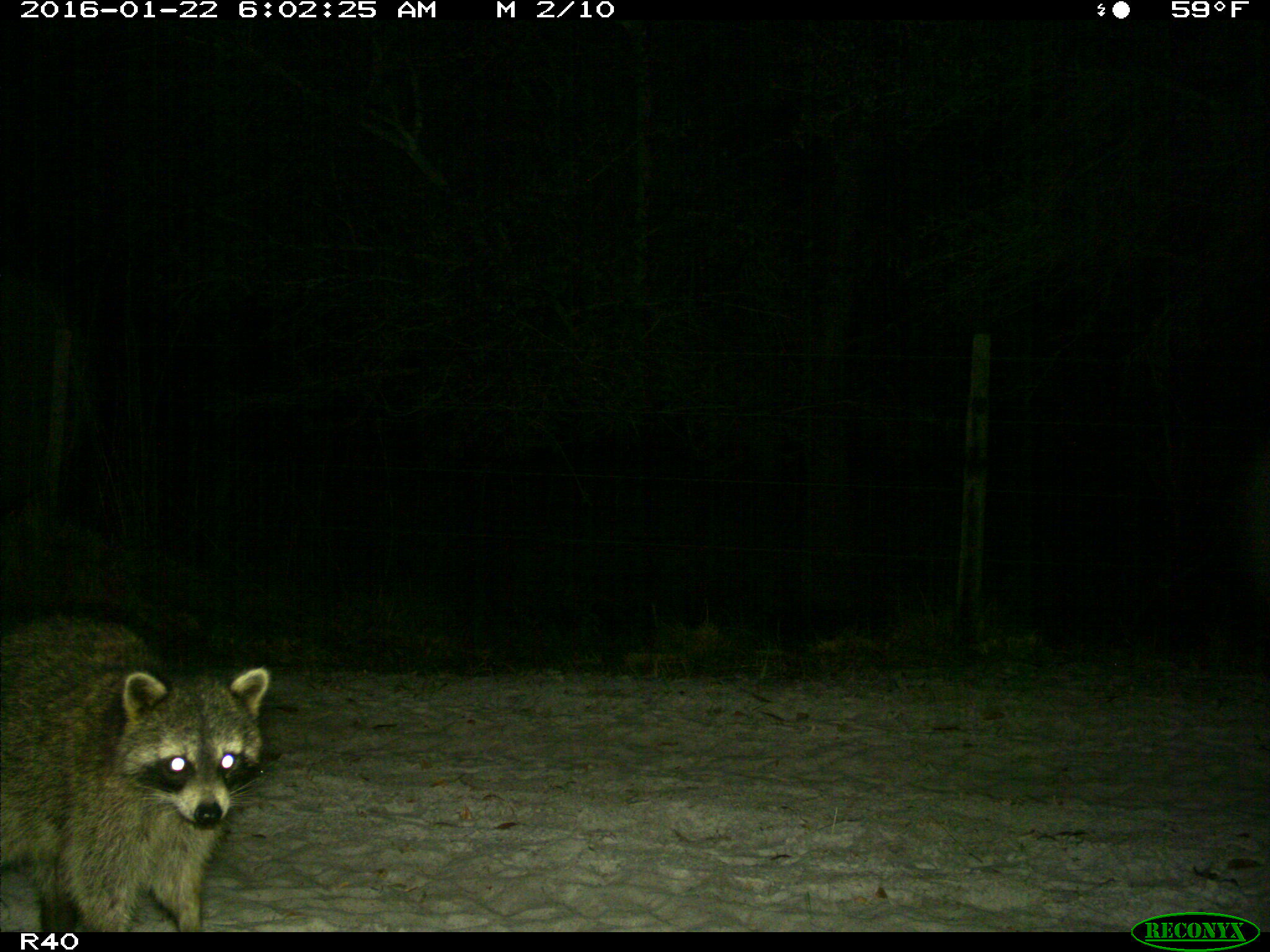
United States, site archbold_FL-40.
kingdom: Animalia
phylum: Chordata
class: Mammalia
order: Carnivora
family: Procyonidae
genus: Procyon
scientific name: Procyon lotor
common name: common raccoon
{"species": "Procyon lotor (common raccoon)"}